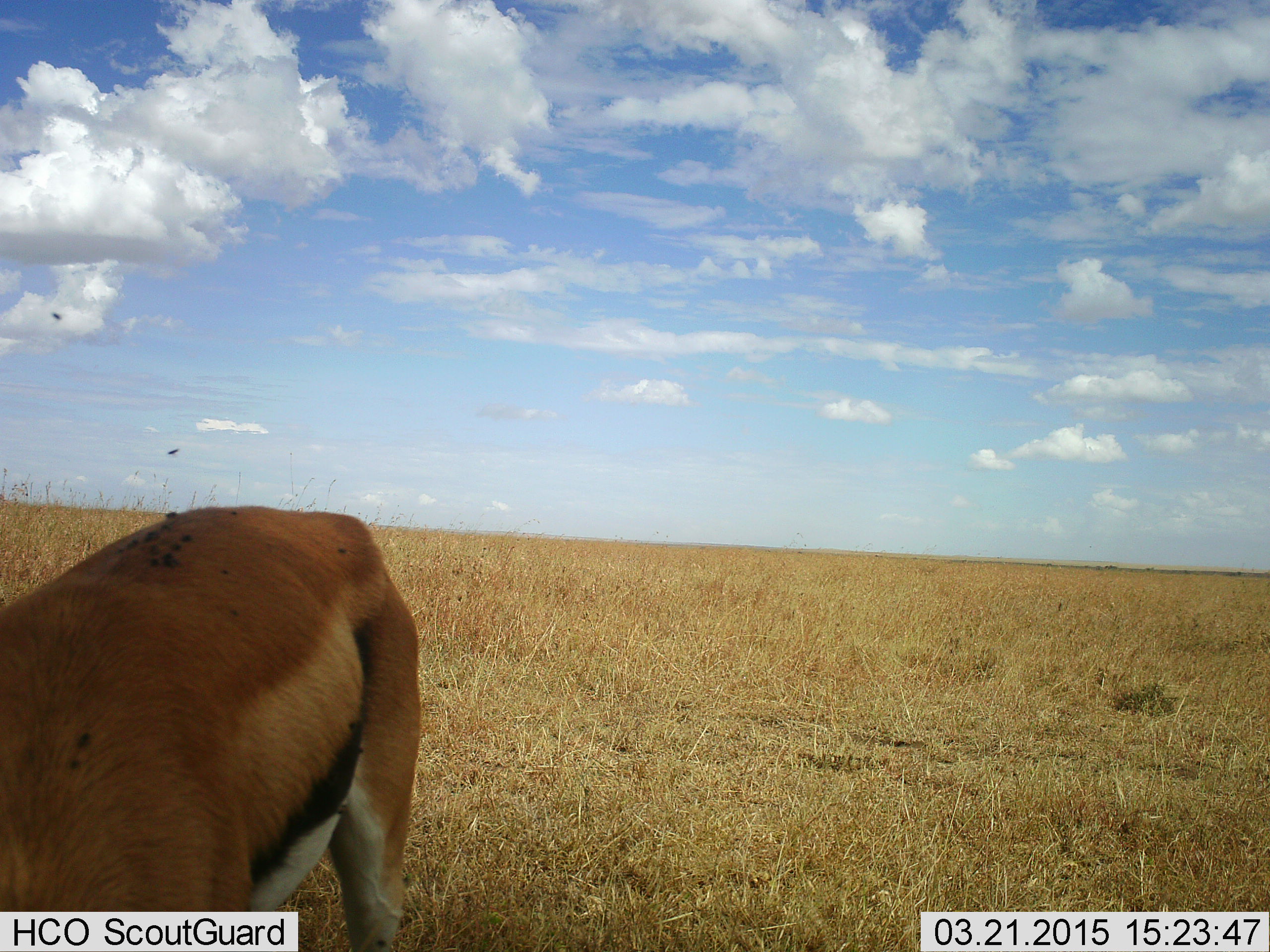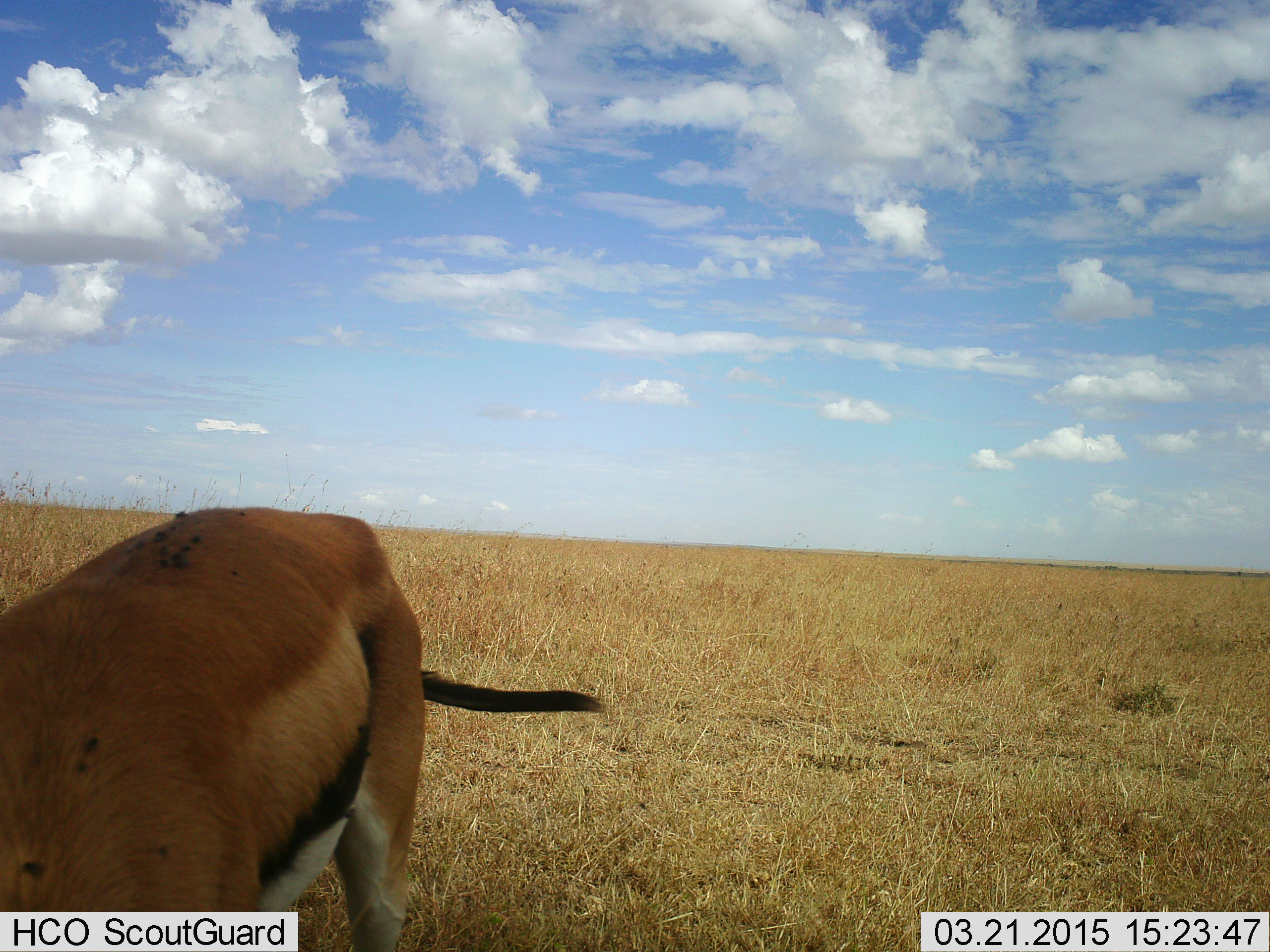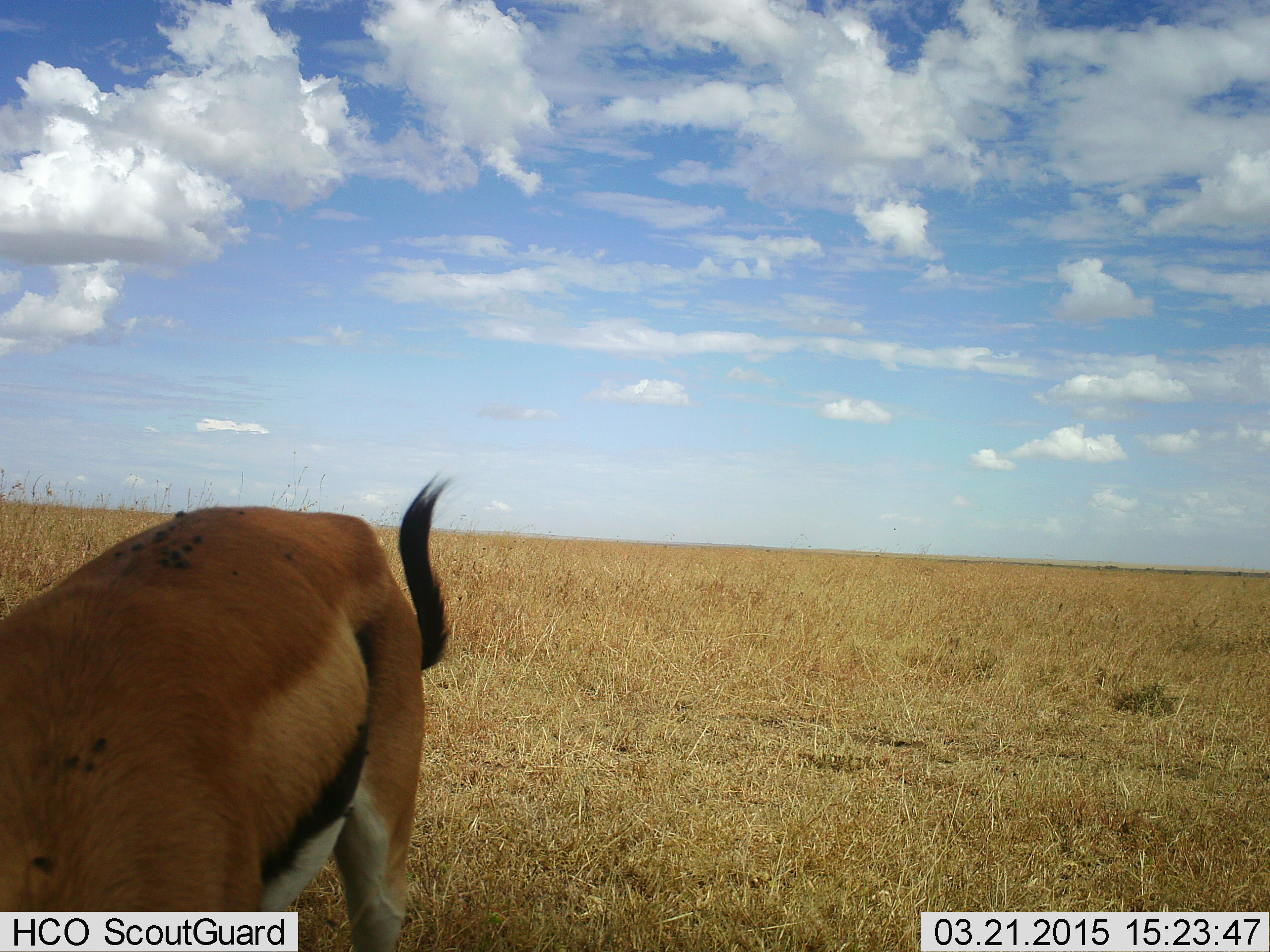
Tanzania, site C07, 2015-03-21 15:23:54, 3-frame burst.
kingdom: Animalia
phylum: Chordata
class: Mammalia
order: Artiodactyla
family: Bovidae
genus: Eudorcas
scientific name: Eudorcas thomsonii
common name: thomson's gazelle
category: gazellethomsons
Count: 1.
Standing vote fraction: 70%.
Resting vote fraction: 0%.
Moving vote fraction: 10%.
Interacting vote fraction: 0%.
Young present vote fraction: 0%.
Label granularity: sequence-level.